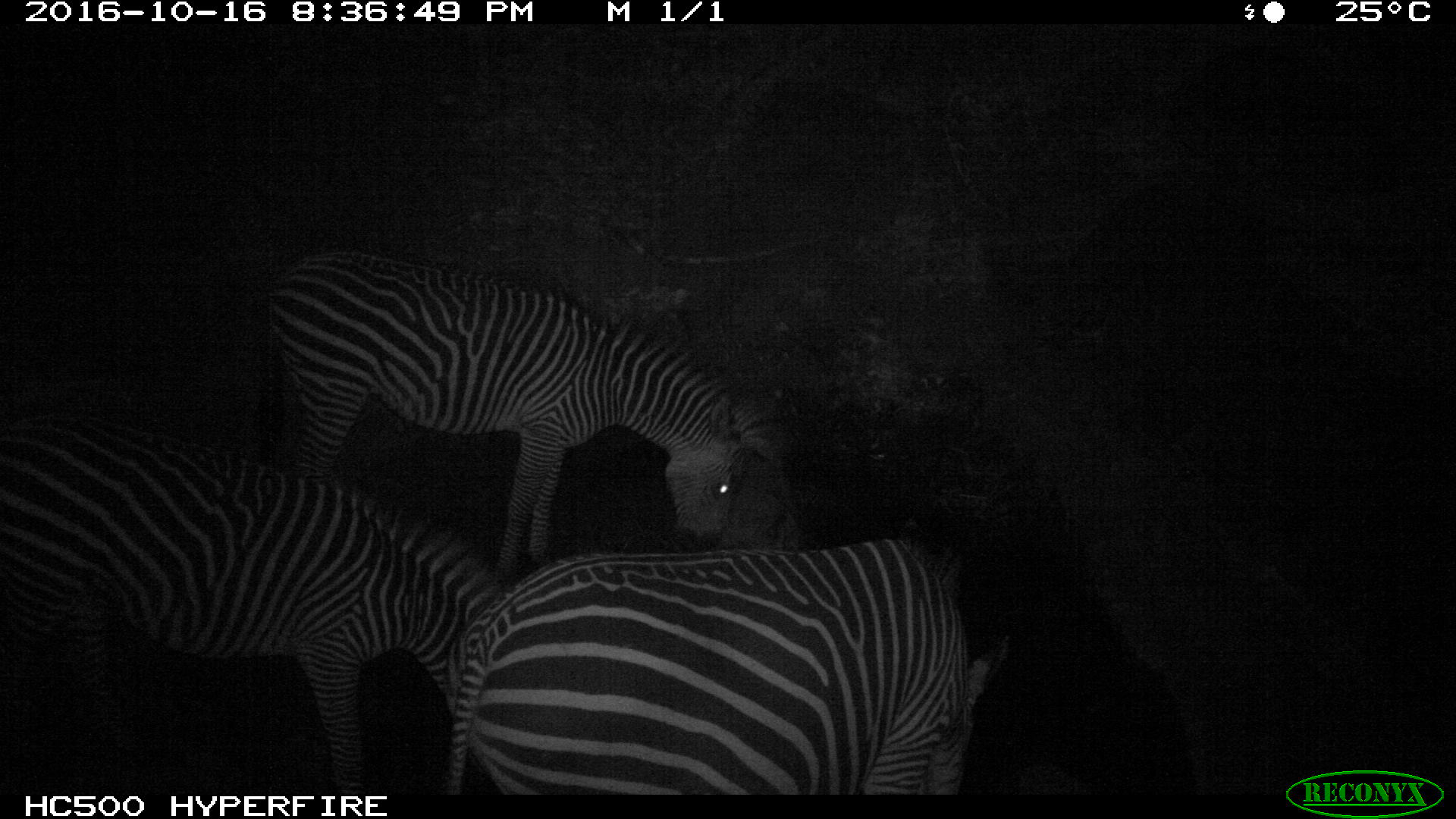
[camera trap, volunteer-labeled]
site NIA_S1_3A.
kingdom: Animalia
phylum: Chordata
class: Mammalia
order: Perissodactyla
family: Equidae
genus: Equus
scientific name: Equus quagga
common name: plains zebra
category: zebraplains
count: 3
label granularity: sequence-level